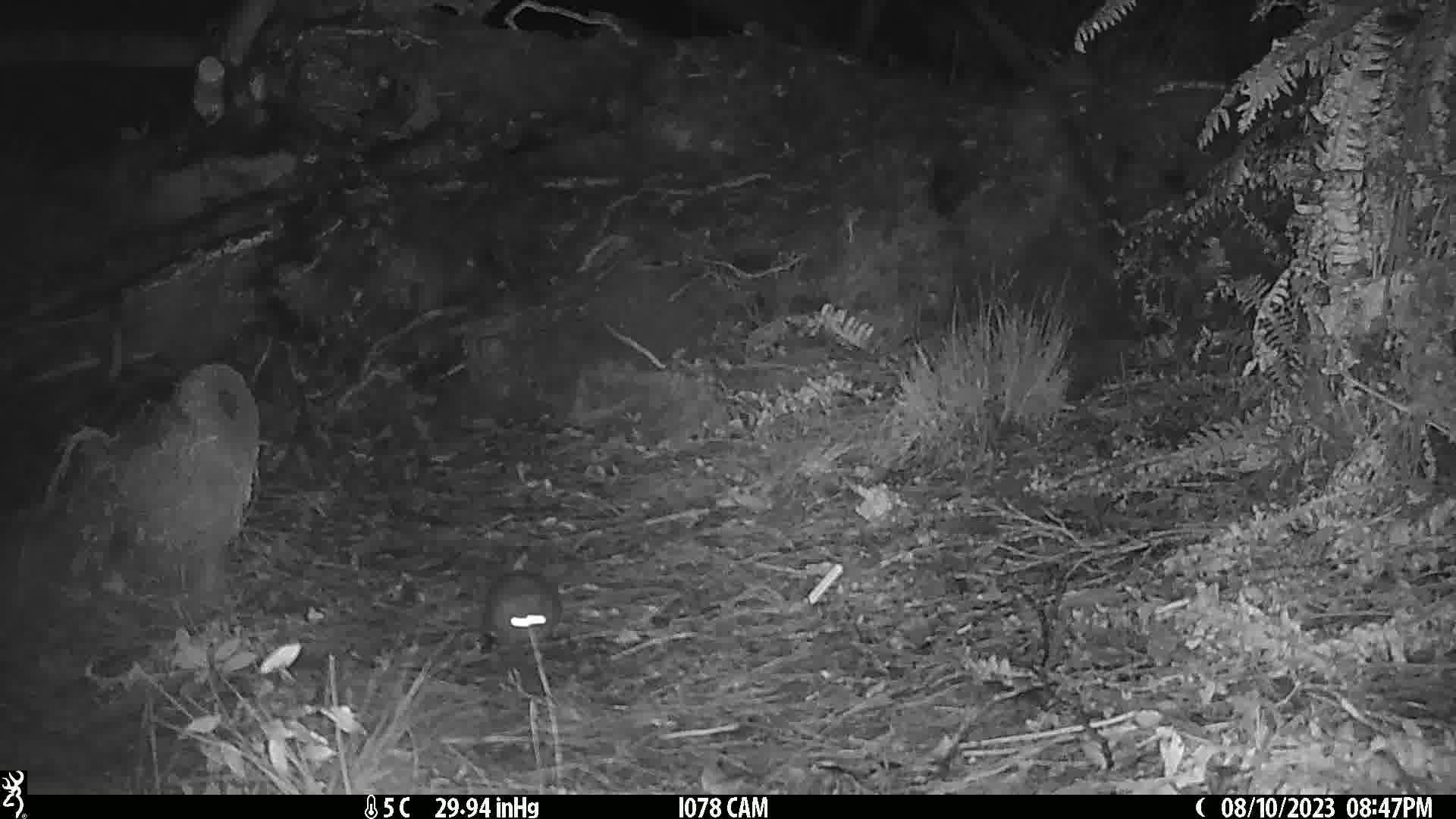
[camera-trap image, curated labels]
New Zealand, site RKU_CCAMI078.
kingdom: Animalia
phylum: Chordata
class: Mammalia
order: Rodentia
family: Muridae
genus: Rattus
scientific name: Rattus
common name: rat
Rat (Rattus).